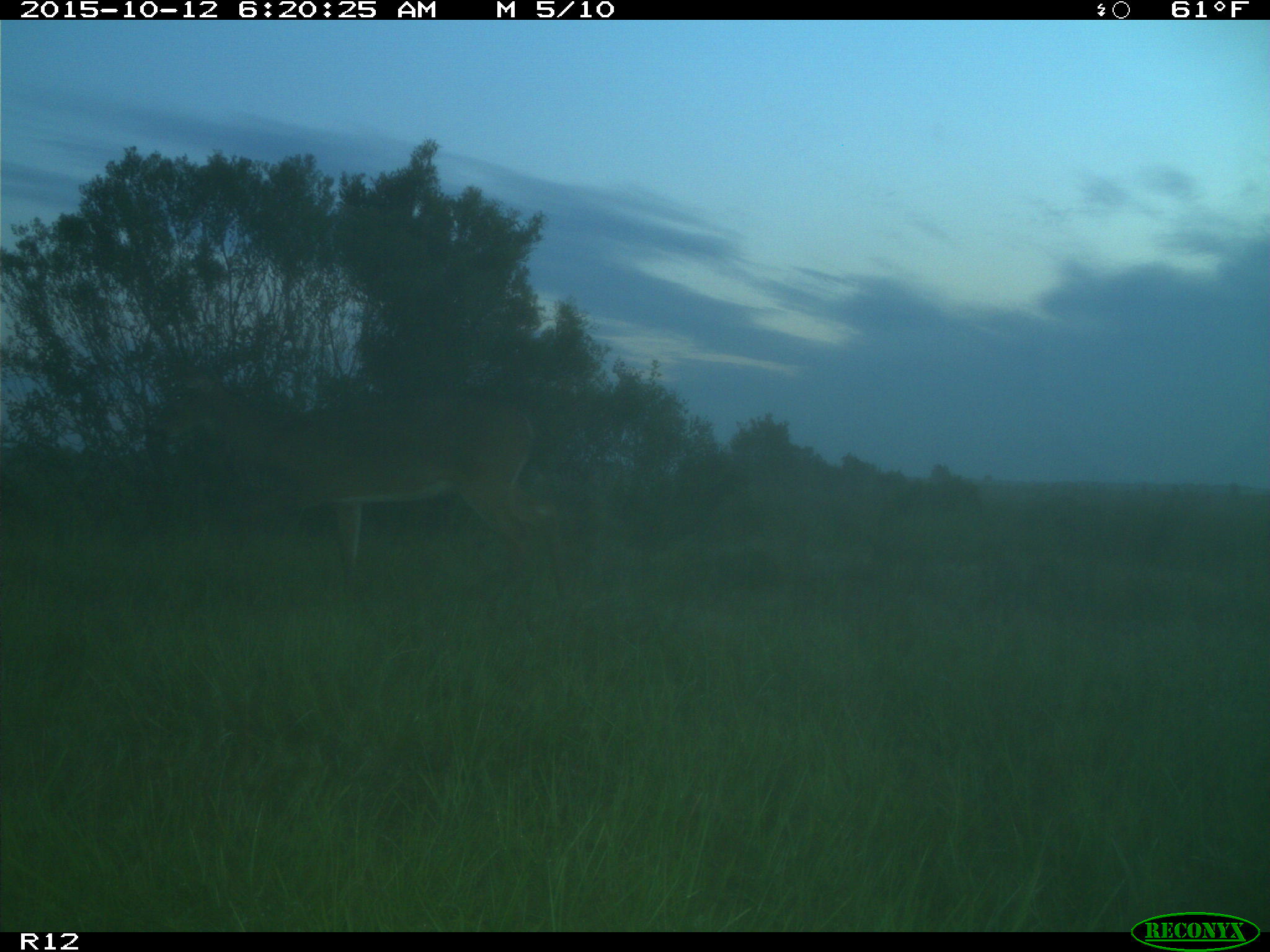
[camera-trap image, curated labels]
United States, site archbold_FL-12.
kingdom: Animalia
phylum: Chordata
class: Mammalia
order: Artiodactyla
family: Cervidae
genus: Odocoileus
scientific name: Odocoileus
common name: deer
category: unidentified deer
Unidentified deer (deer) (Odocoileus).